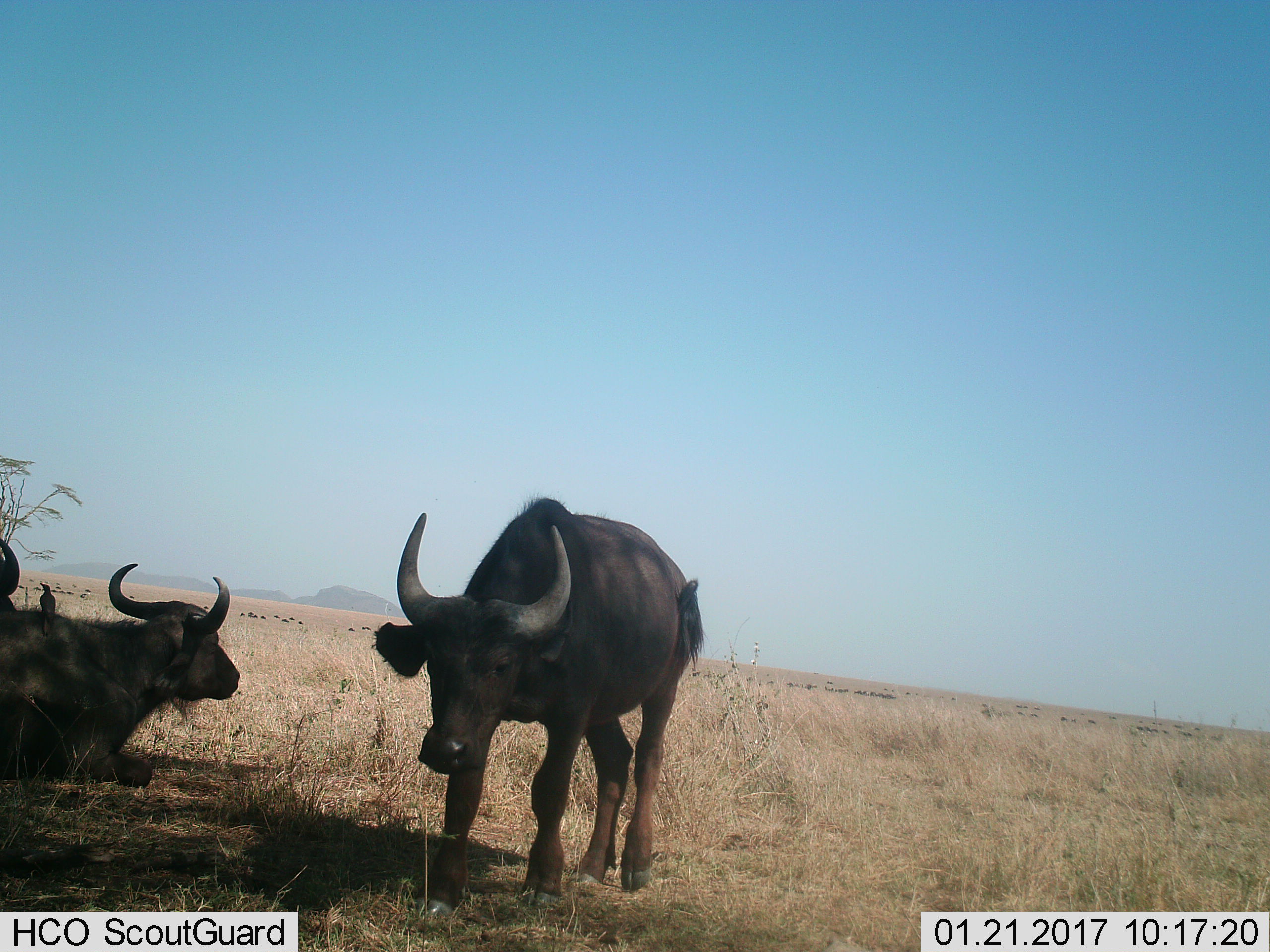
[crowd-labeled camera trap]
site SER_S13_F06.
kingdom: Animalia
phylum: Chordata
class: Mammalia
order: Artiodactyla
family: Bovidae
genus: Syncerus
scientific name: Syncerus caffer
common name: african buffalo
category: buffalo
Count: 3.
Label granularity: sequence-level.